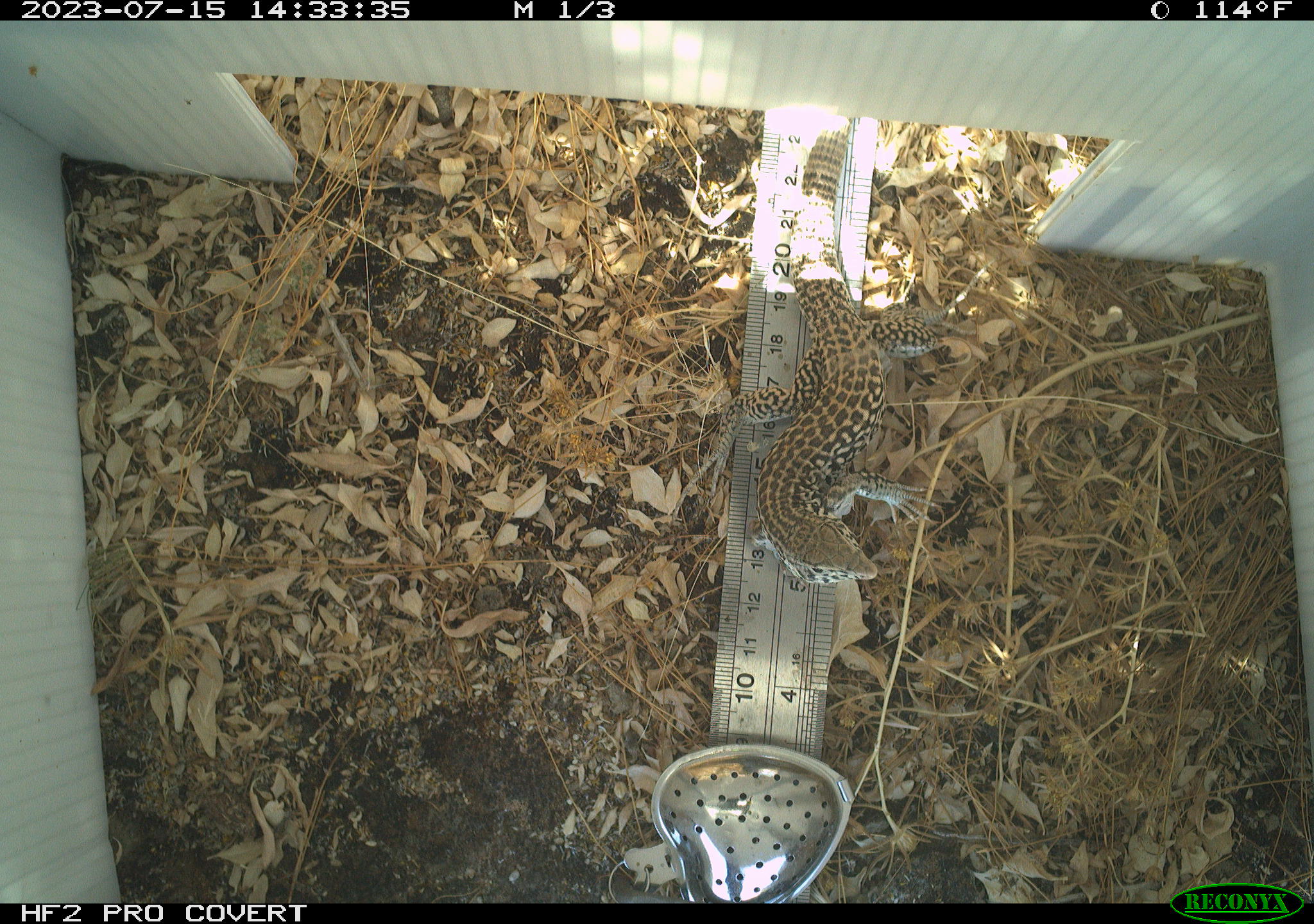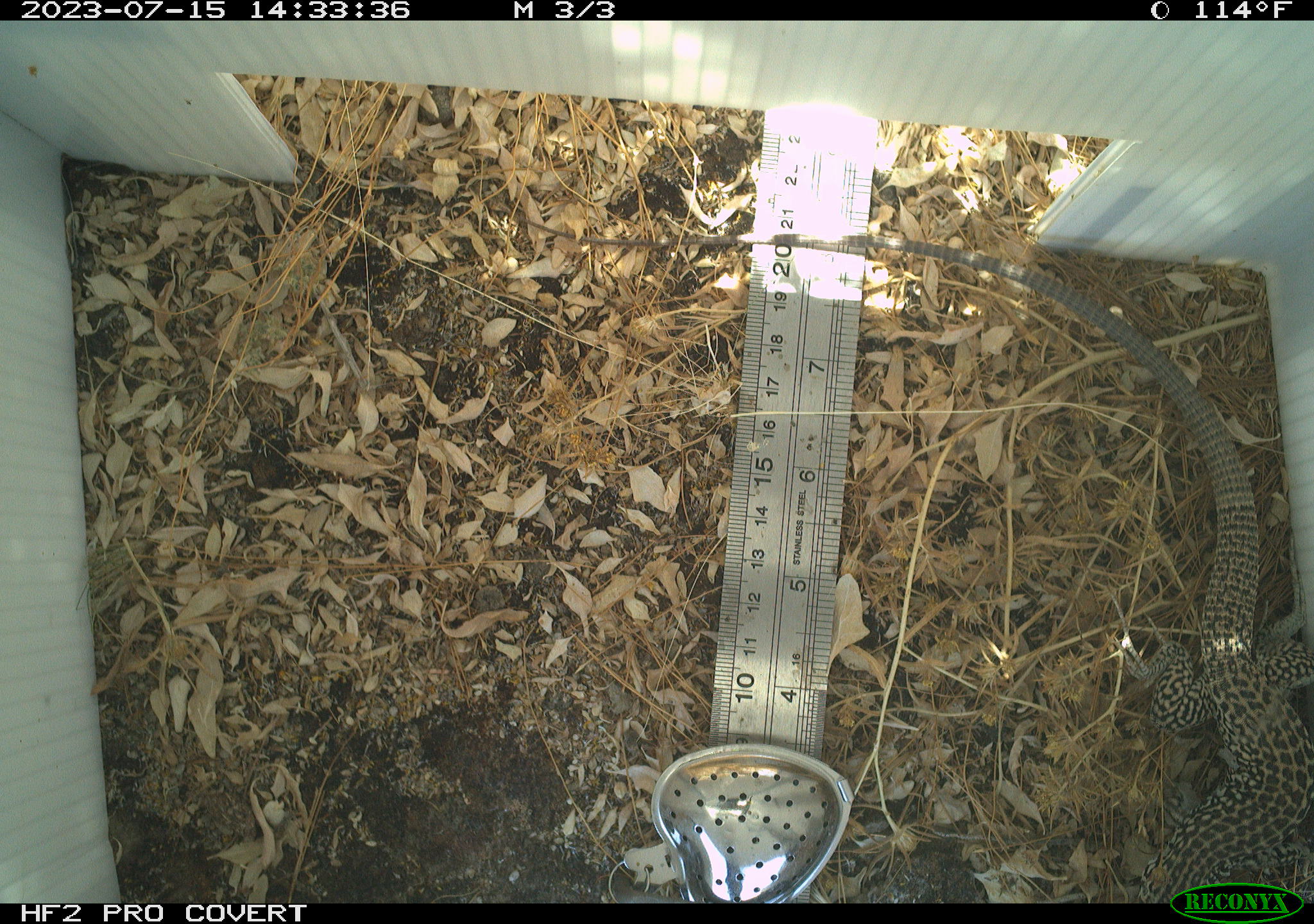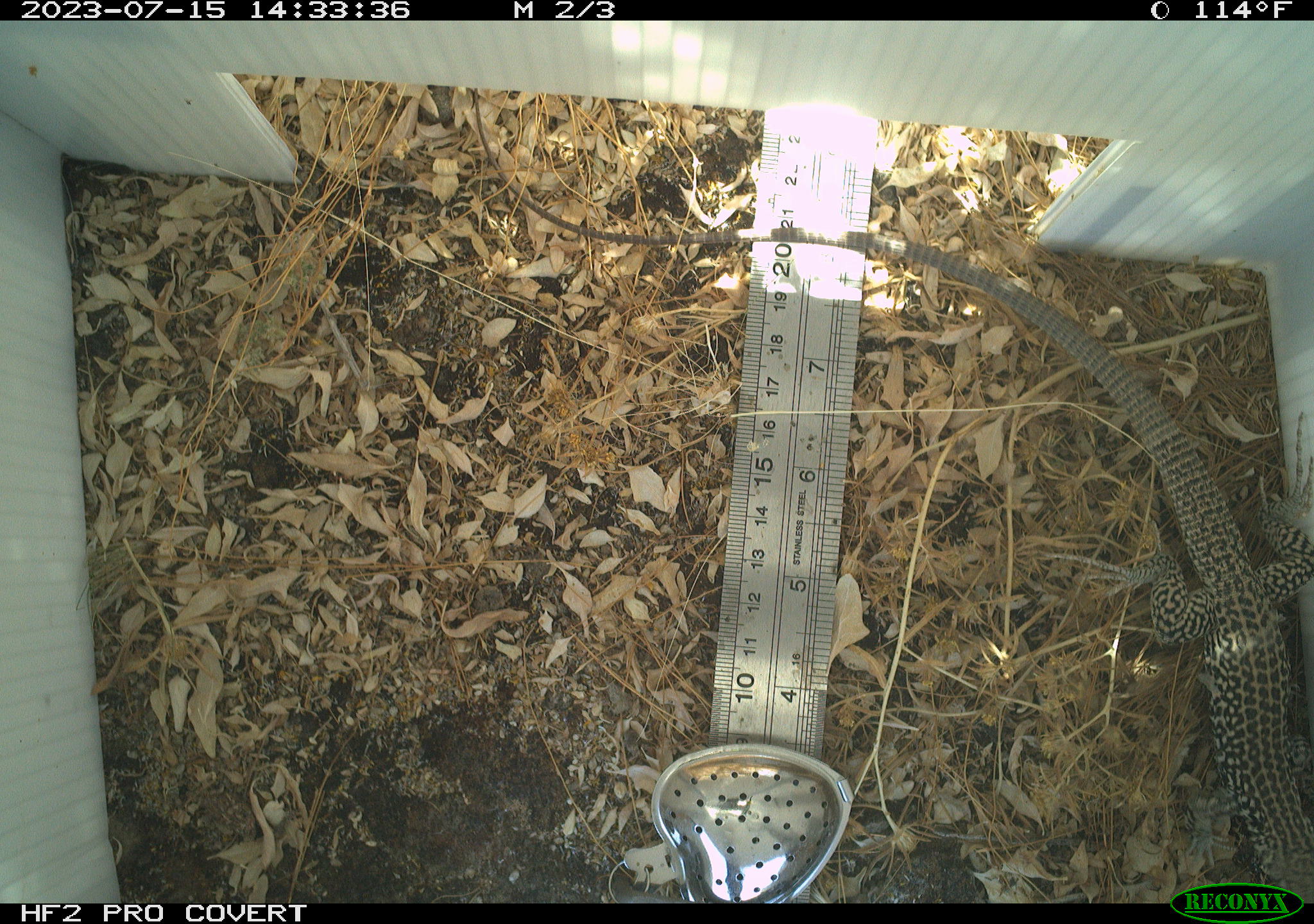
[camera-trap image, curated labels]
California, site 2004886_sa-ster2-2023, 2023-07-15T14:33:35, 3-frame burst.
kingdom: Animalia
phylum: Chordata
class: Reptilia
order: Squamata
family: Teiidae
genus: Aspidoscelis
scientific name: Aspidoscelis tigris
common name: western whiptail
Western whiptail (Aspidoscelis tigris).